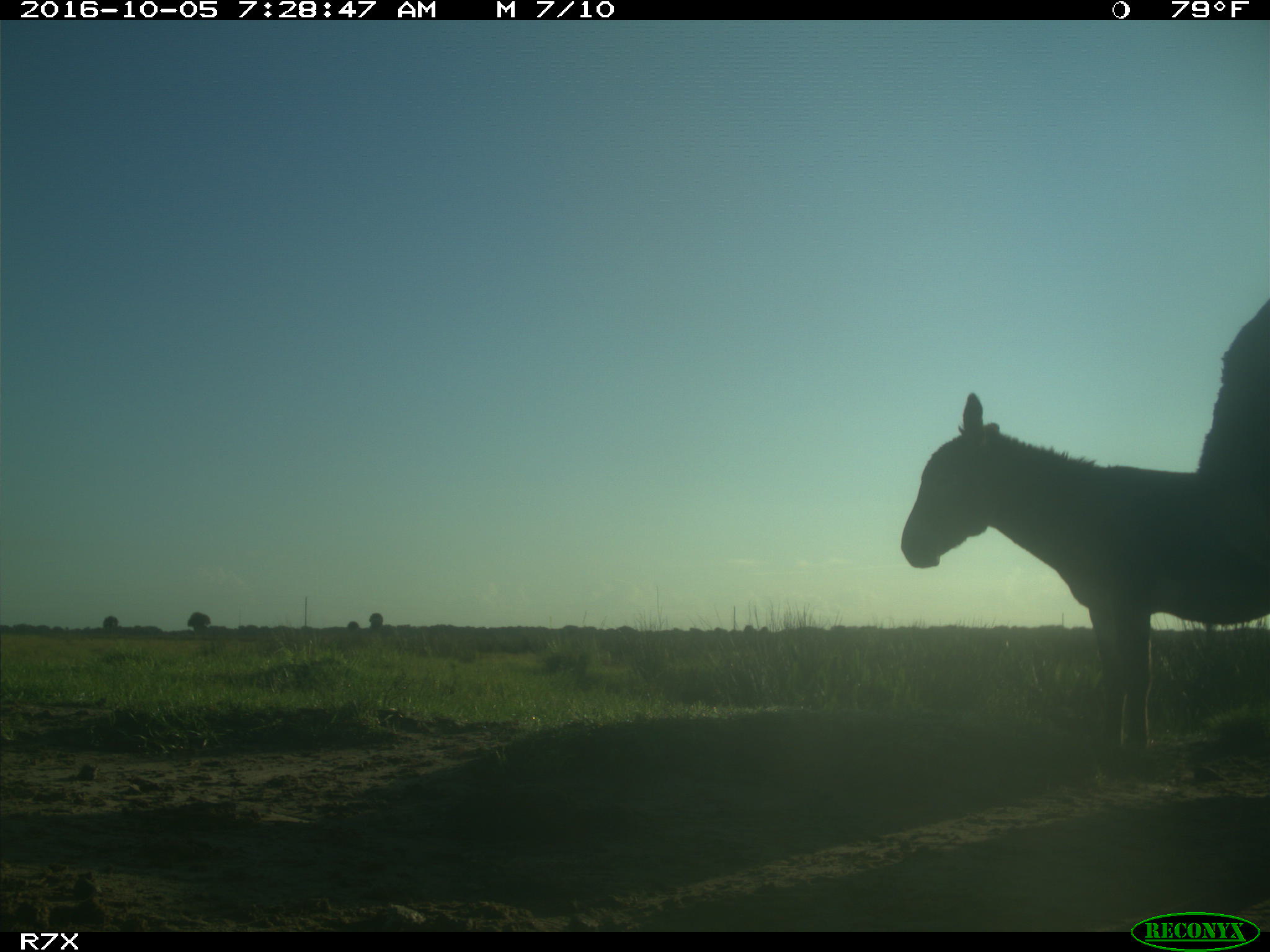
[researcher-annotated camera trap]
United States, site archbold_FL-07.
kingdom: Animalia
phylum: Chordata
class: Mammalia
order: Perissodactyla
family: Equidae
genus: Equus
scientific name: Equus africanus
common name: african wild ass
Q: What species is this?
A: Equus africanus (african wild ass).